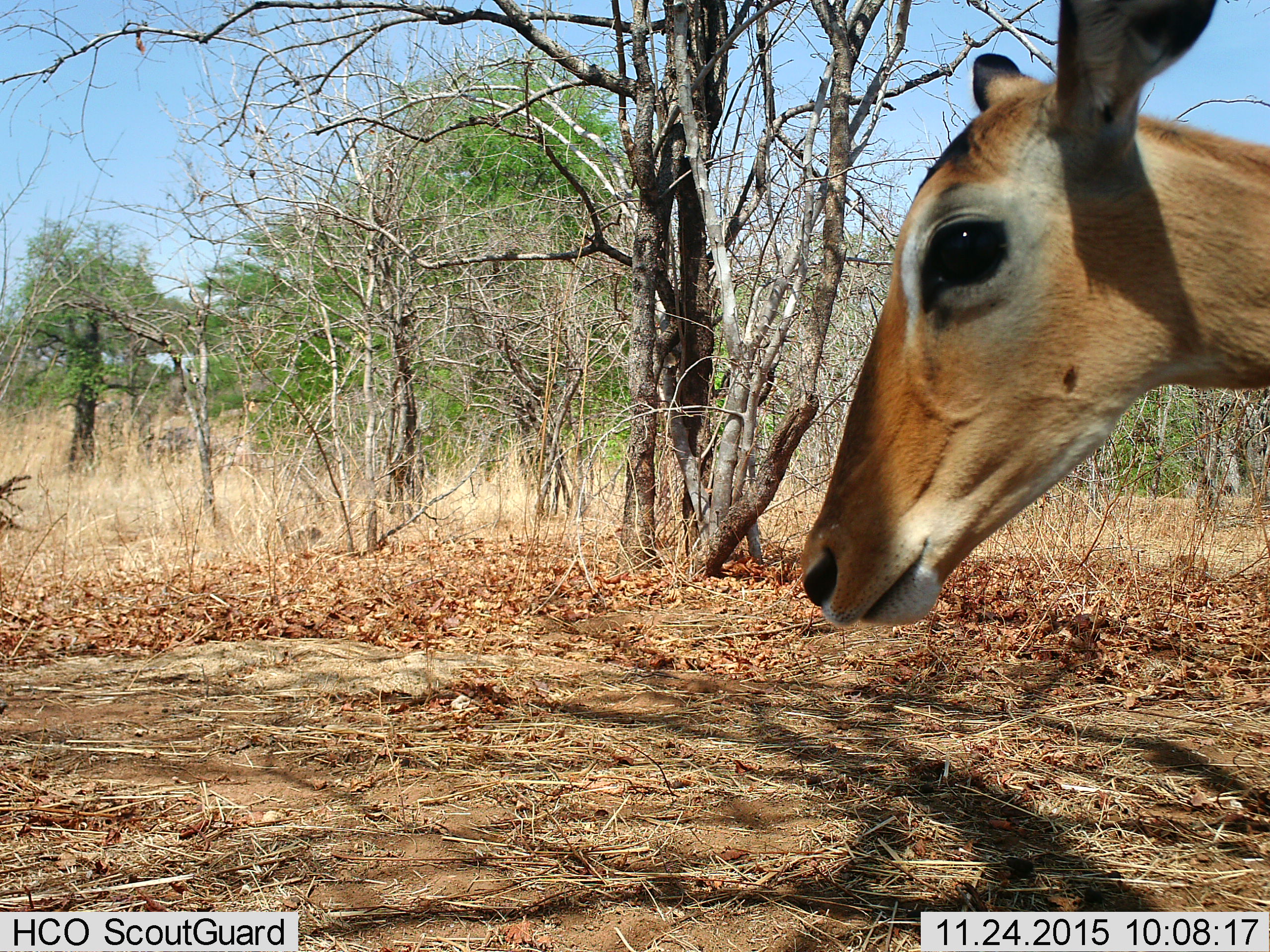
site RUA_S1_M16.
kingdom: Animalia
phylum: Chordata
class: Mammalia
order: Artiodactyla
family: Bovidae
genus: Aepyceros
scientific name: Aepyceros melampus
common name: impala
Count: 1.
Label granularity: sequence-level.